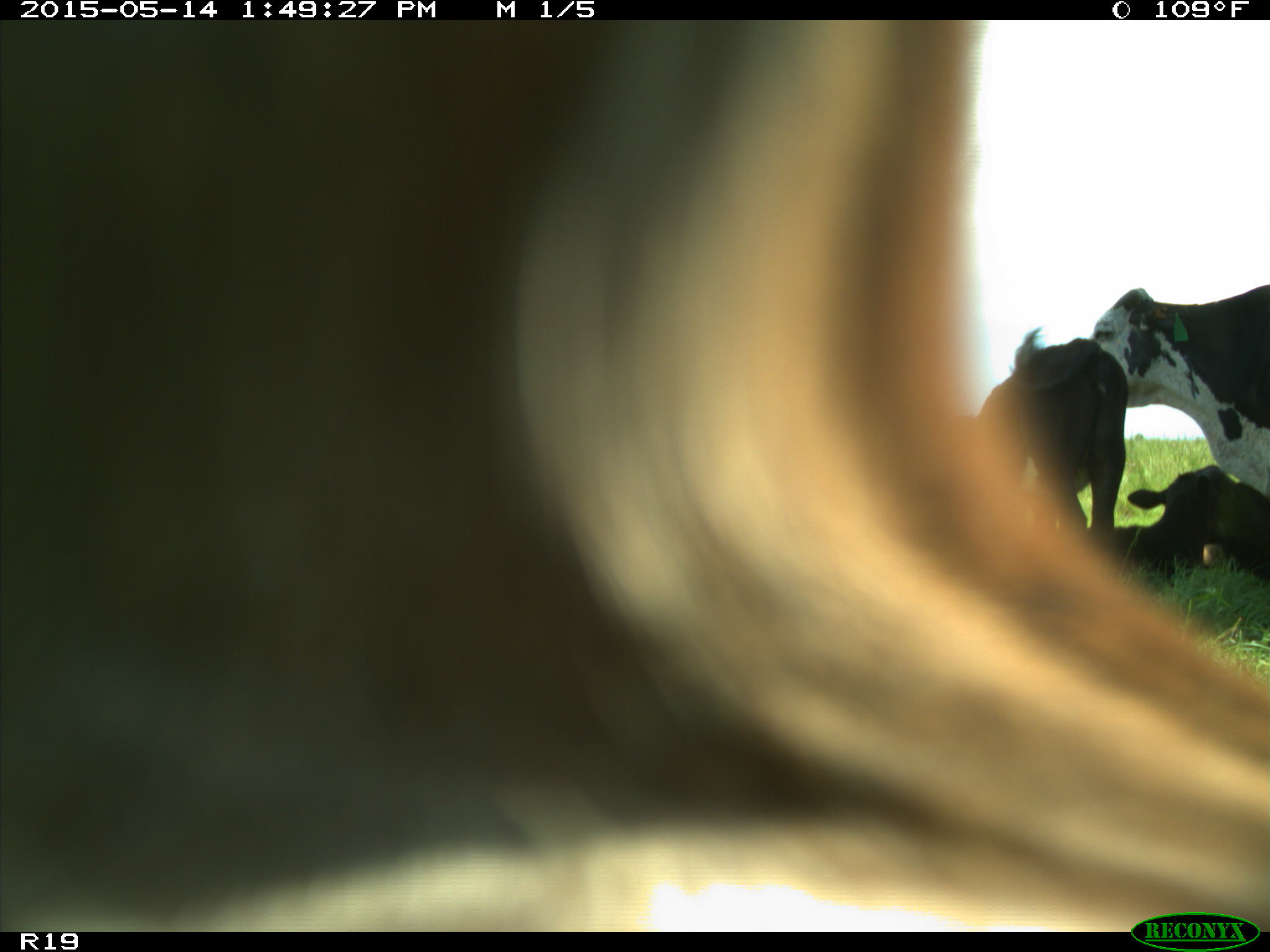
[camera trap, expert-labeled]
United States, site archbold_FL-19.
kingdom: Animalia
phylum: Chordata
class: Mammalia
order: Artiodactyla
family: Bovidae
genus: Bos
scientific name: Bos taurus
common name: domestic cow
Bos taurus (domestic cow).